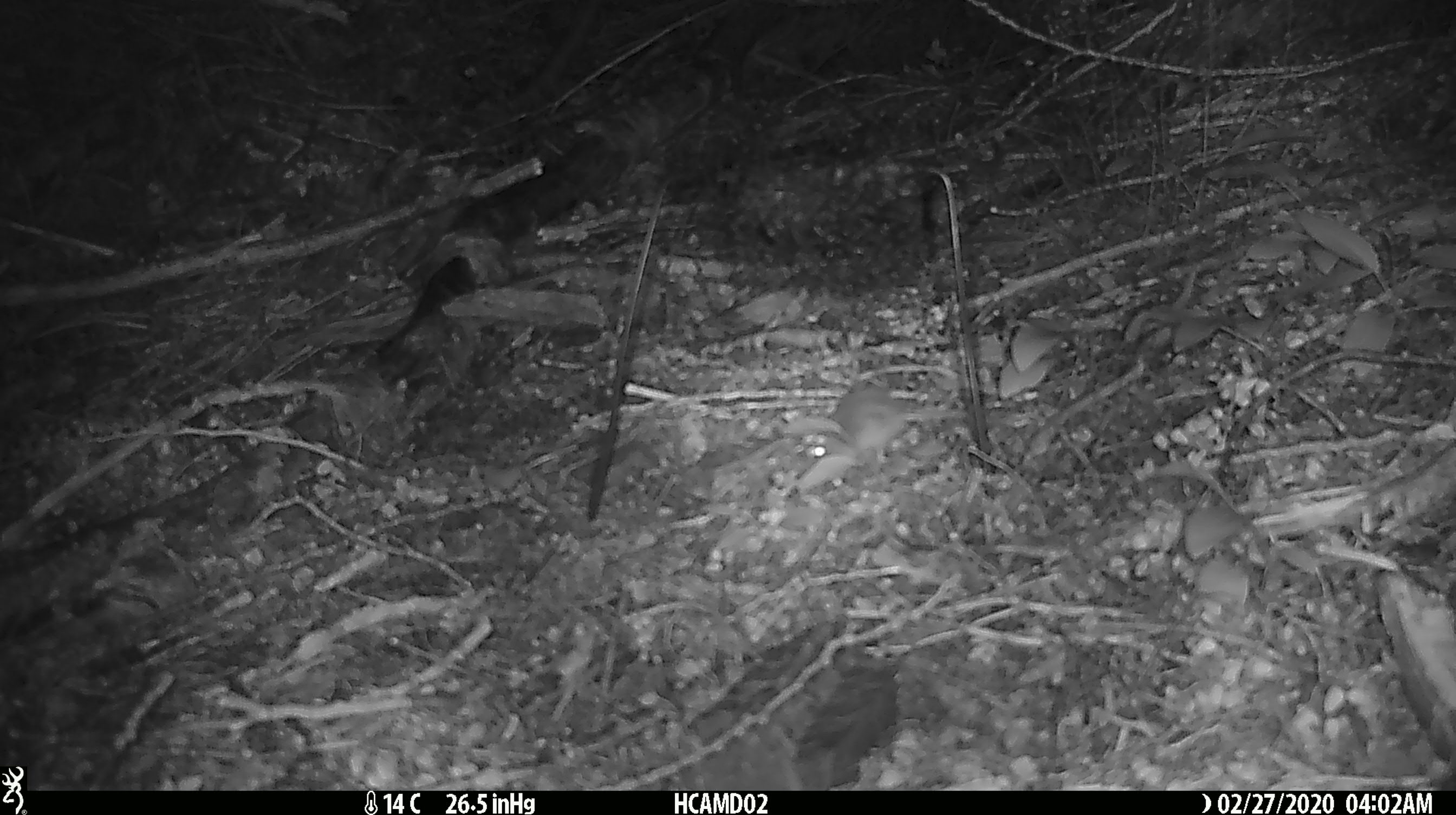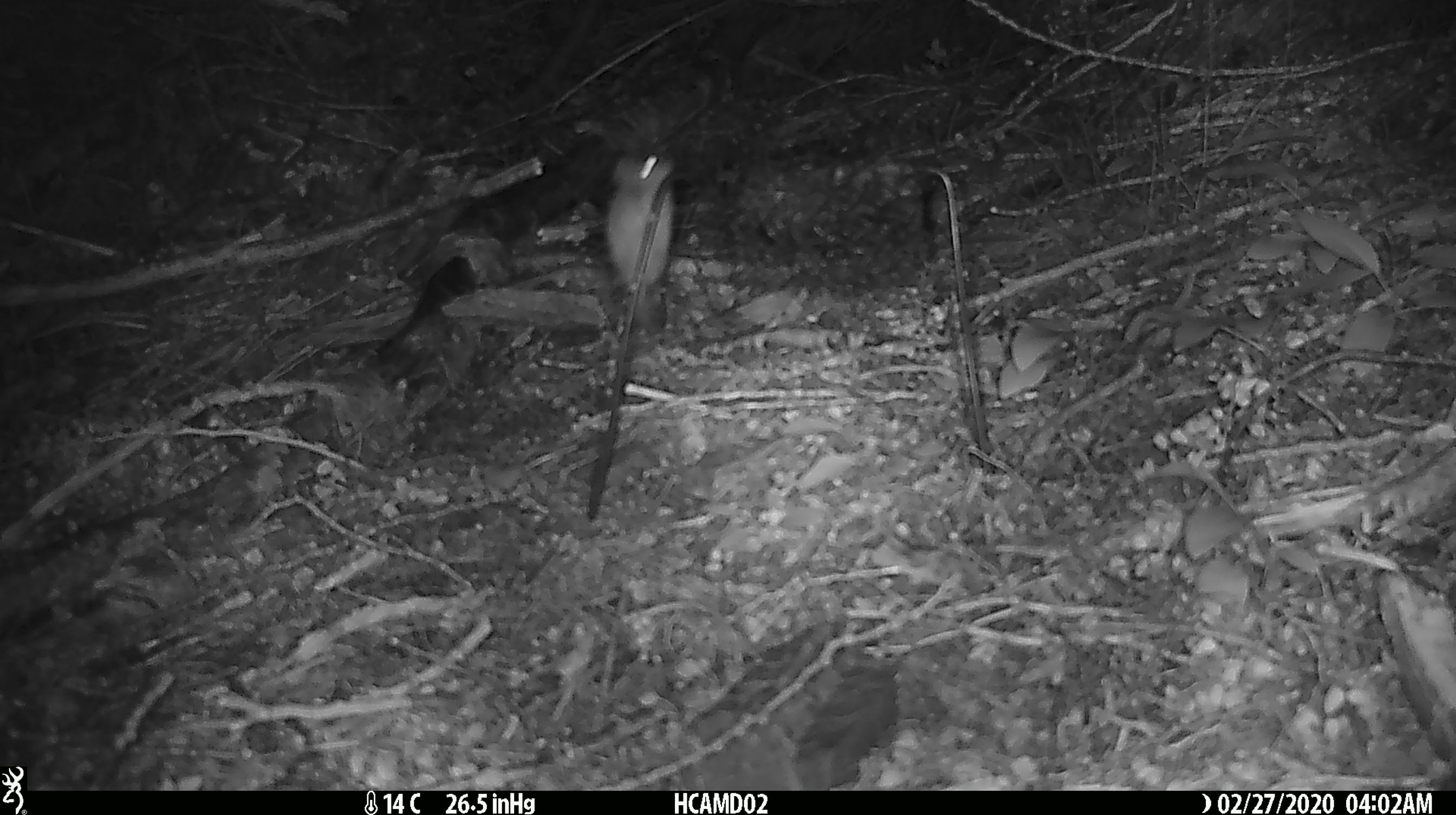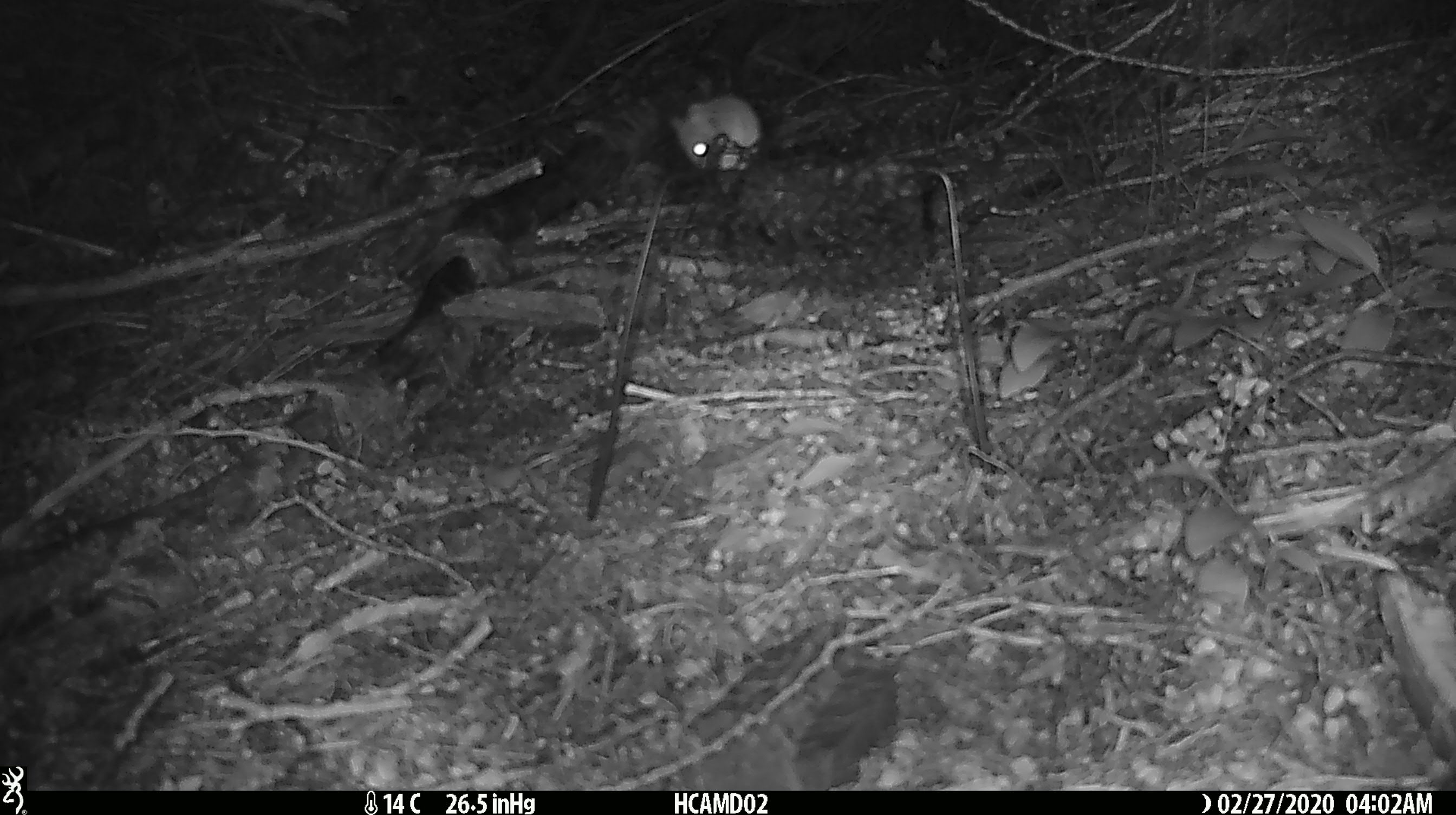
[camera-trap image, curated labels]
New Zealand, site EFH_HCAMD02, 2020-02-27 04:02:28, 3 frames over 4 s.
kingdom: Animalia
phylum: Chordata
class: Mammalia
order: Rodentia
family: Muridae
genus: Mus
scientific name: Mus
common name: mouse